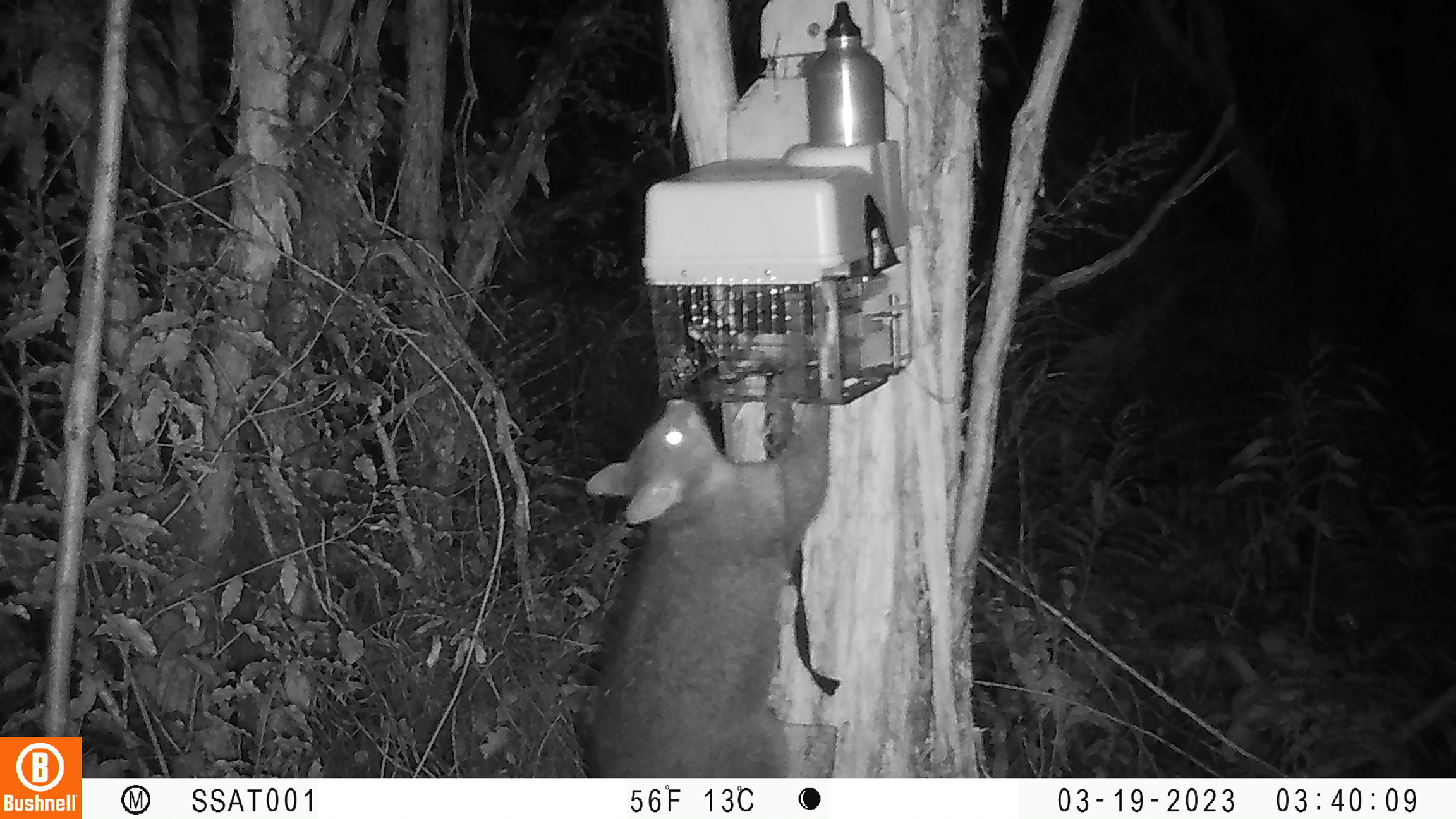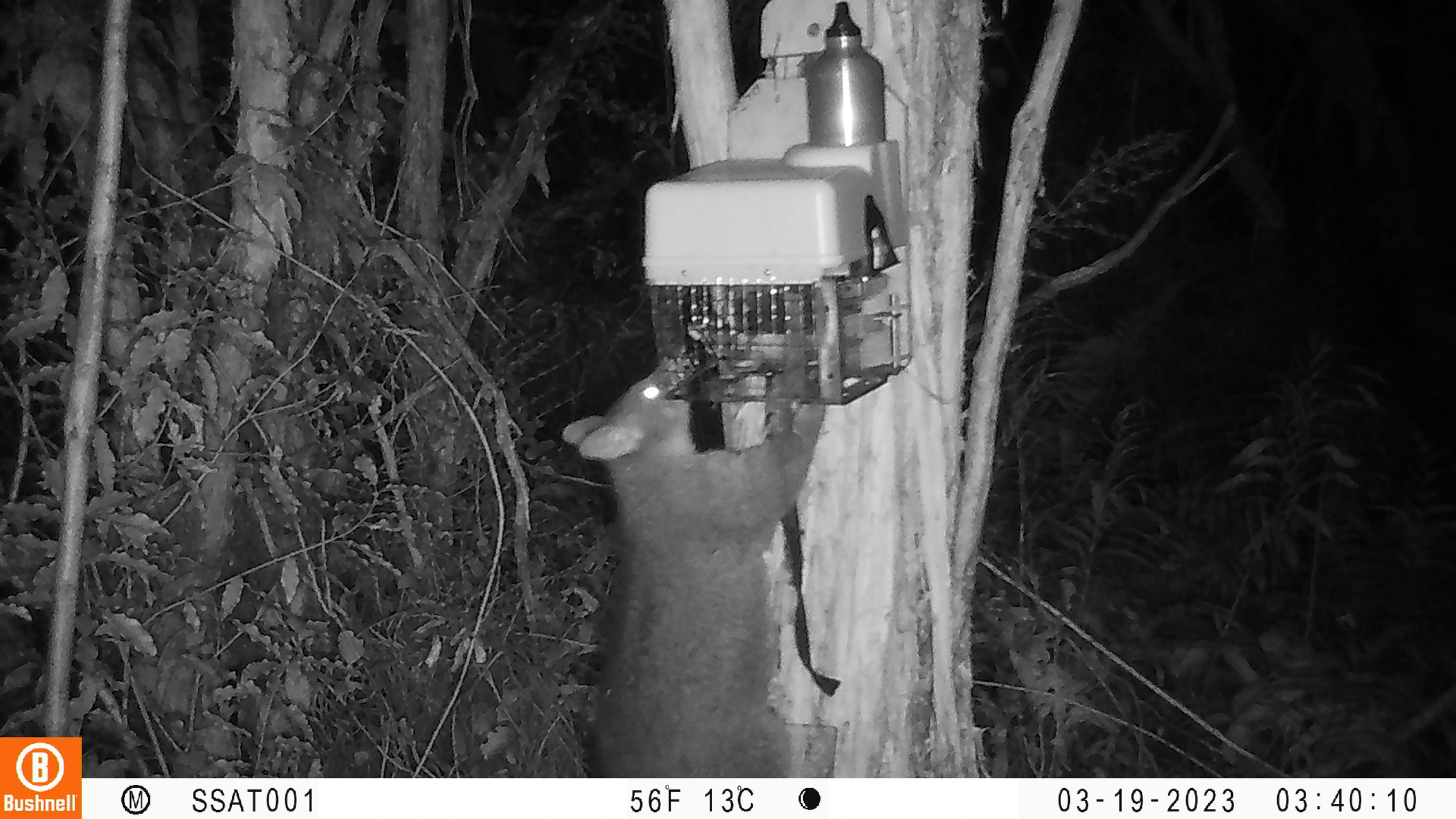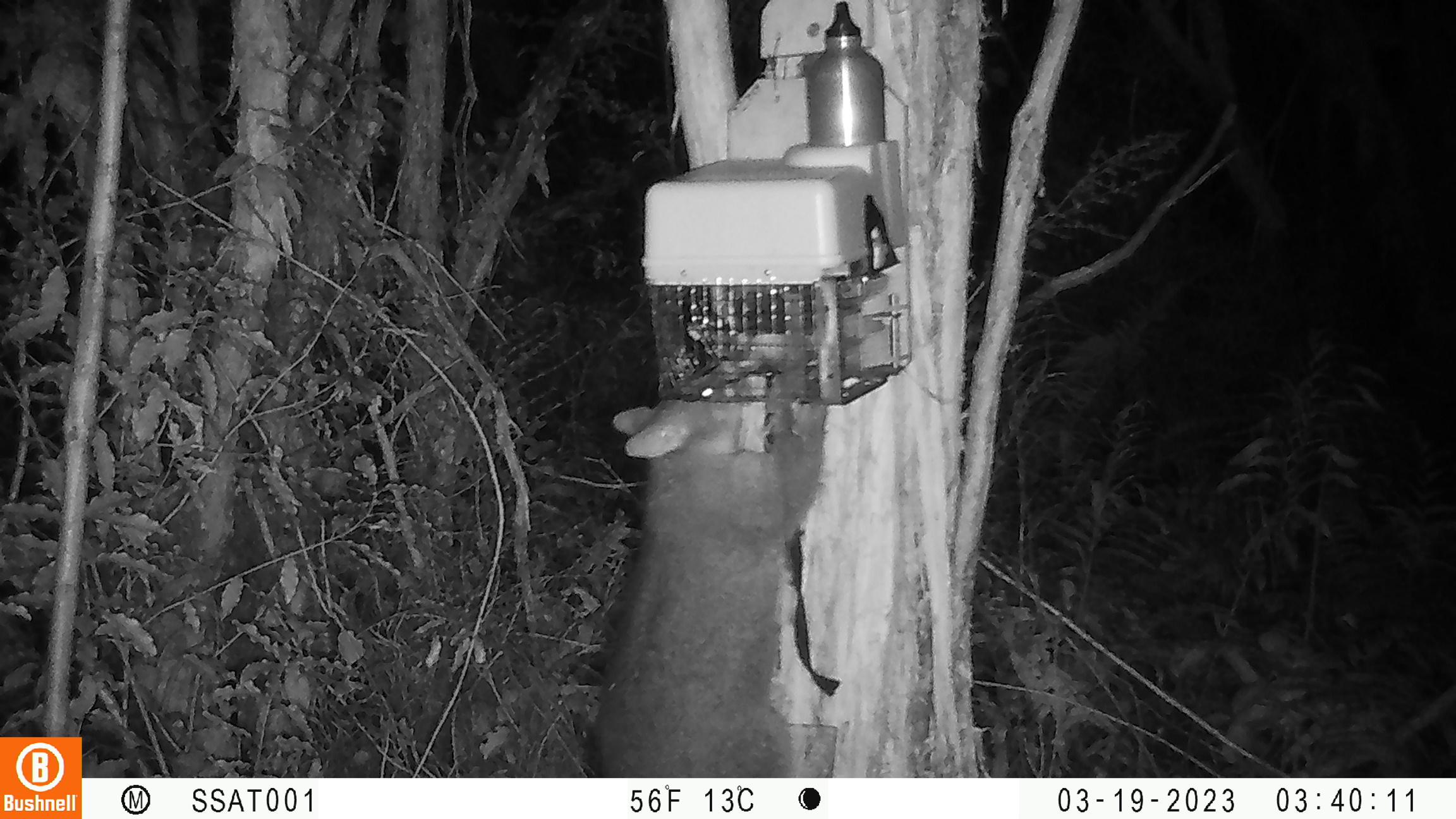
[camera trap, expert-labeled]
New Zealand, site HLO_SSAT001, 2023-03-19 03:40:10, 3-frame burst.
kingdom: Animalia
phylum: Chordata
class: Mammalia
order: Diprotodontia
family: Phalangeridae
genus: Trichosurus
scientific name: Trichosurus vulpecula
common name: common brushtail possum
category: possum